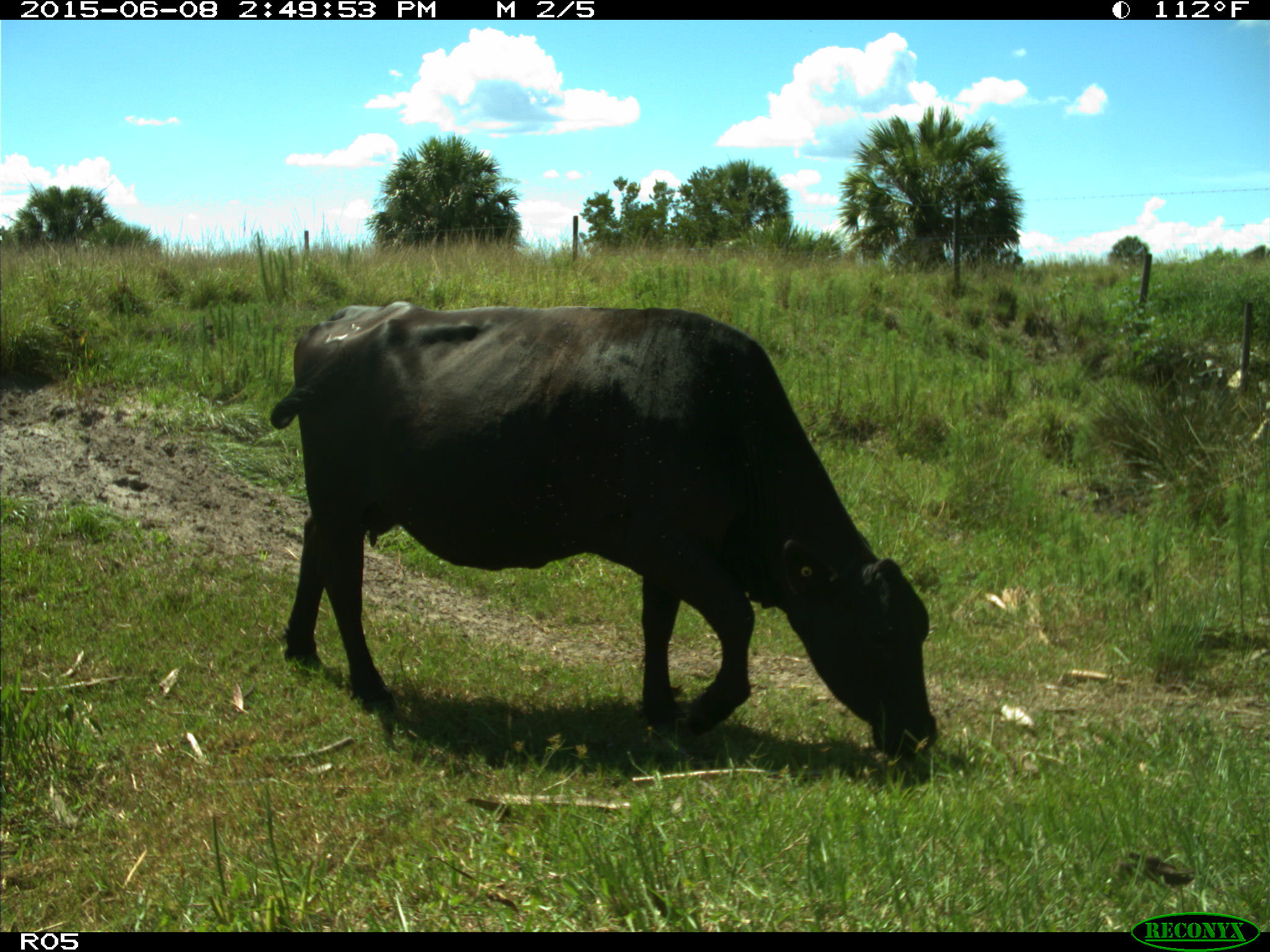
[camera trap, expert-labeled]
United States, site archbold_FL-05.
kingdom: Animalia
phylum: Chordata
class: Mammalia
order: Artiodactyla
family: Bovidae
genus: Bos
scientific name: Bos taurus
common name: domestic cow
Bos taurus (domestic cow).